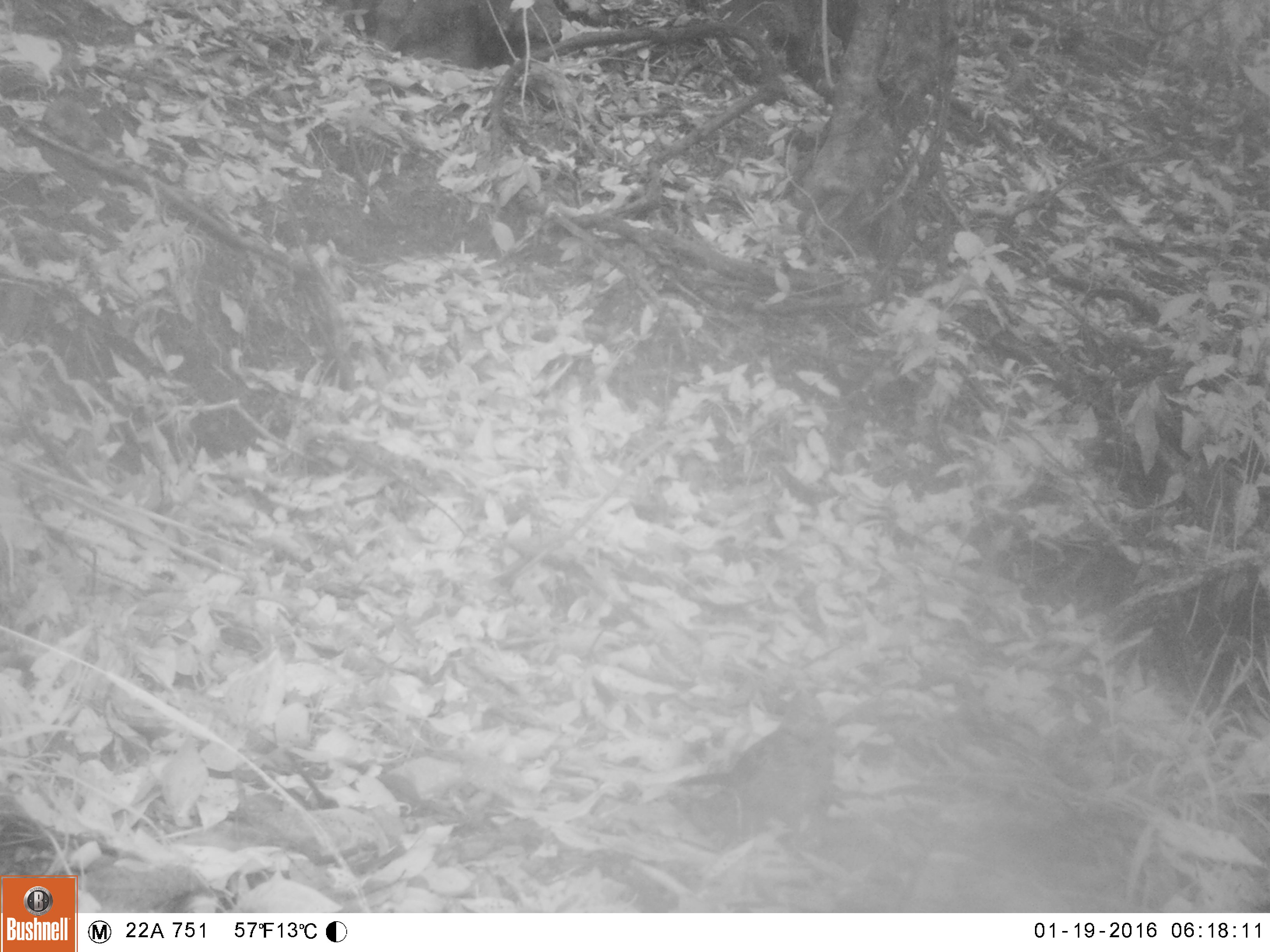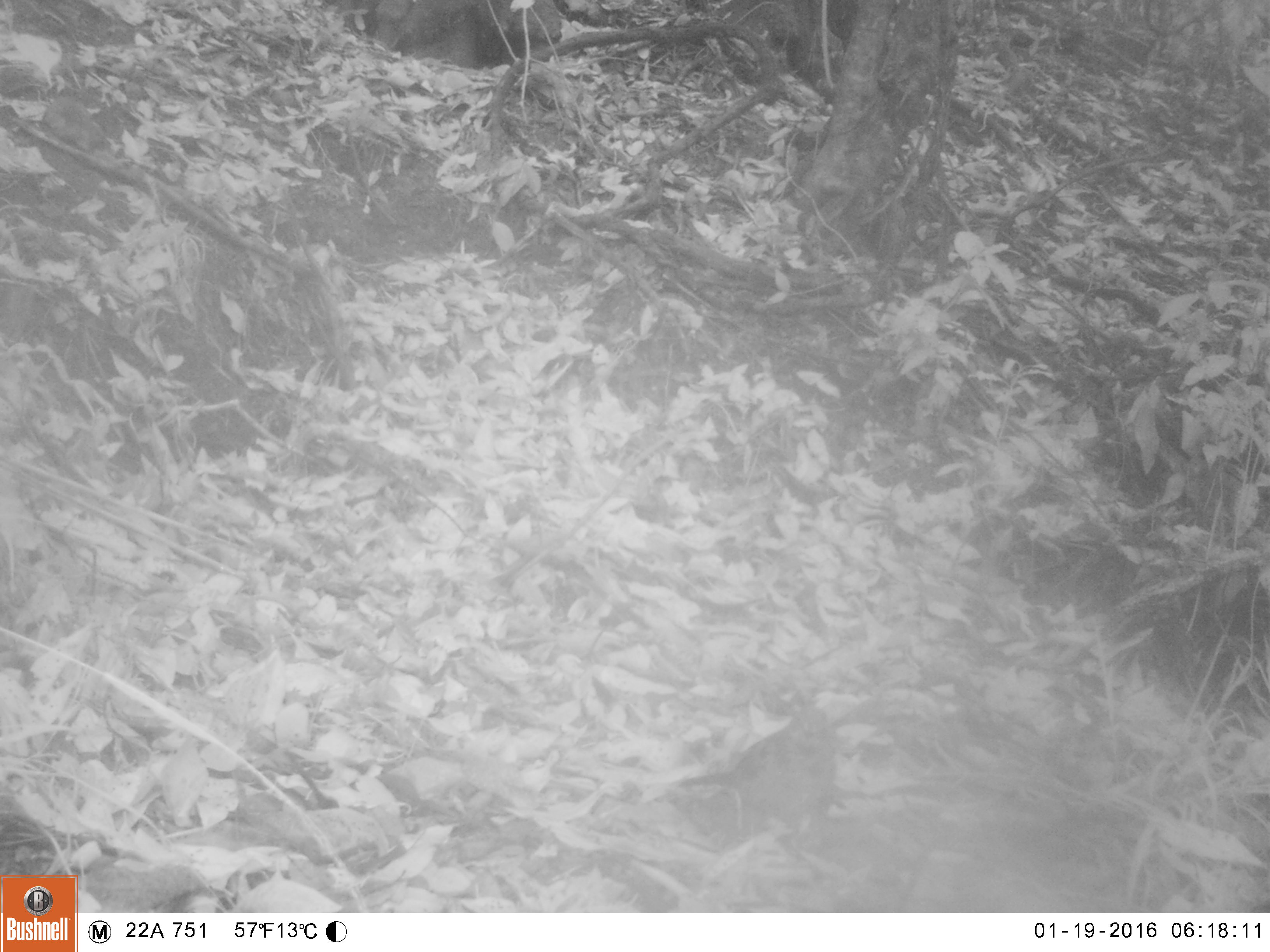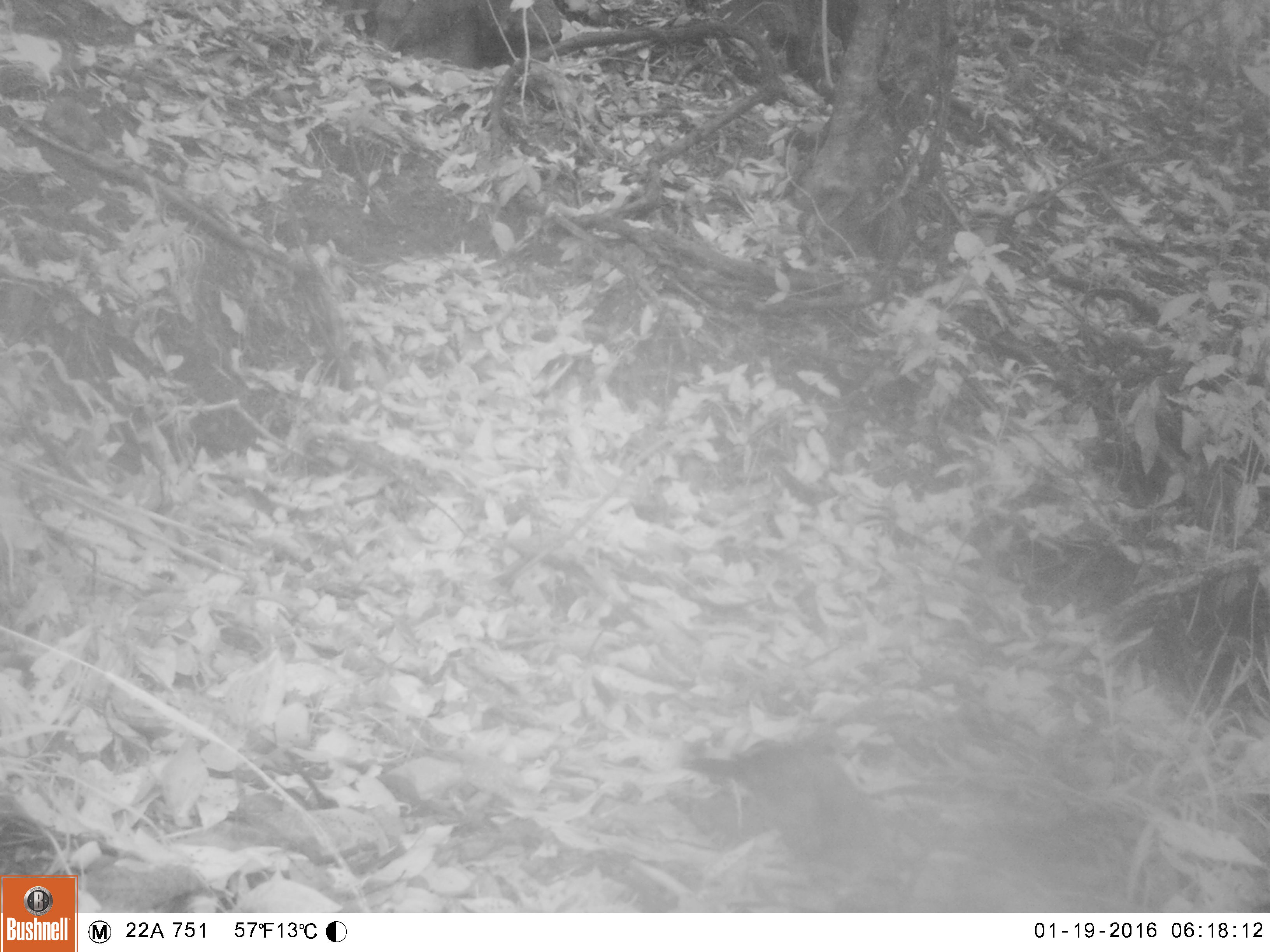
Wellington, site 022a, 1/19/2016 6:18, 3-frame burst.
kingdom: Animalia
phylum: Chordata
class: Aves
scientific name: Aves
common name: bird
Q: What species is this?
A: Bird (Aves).